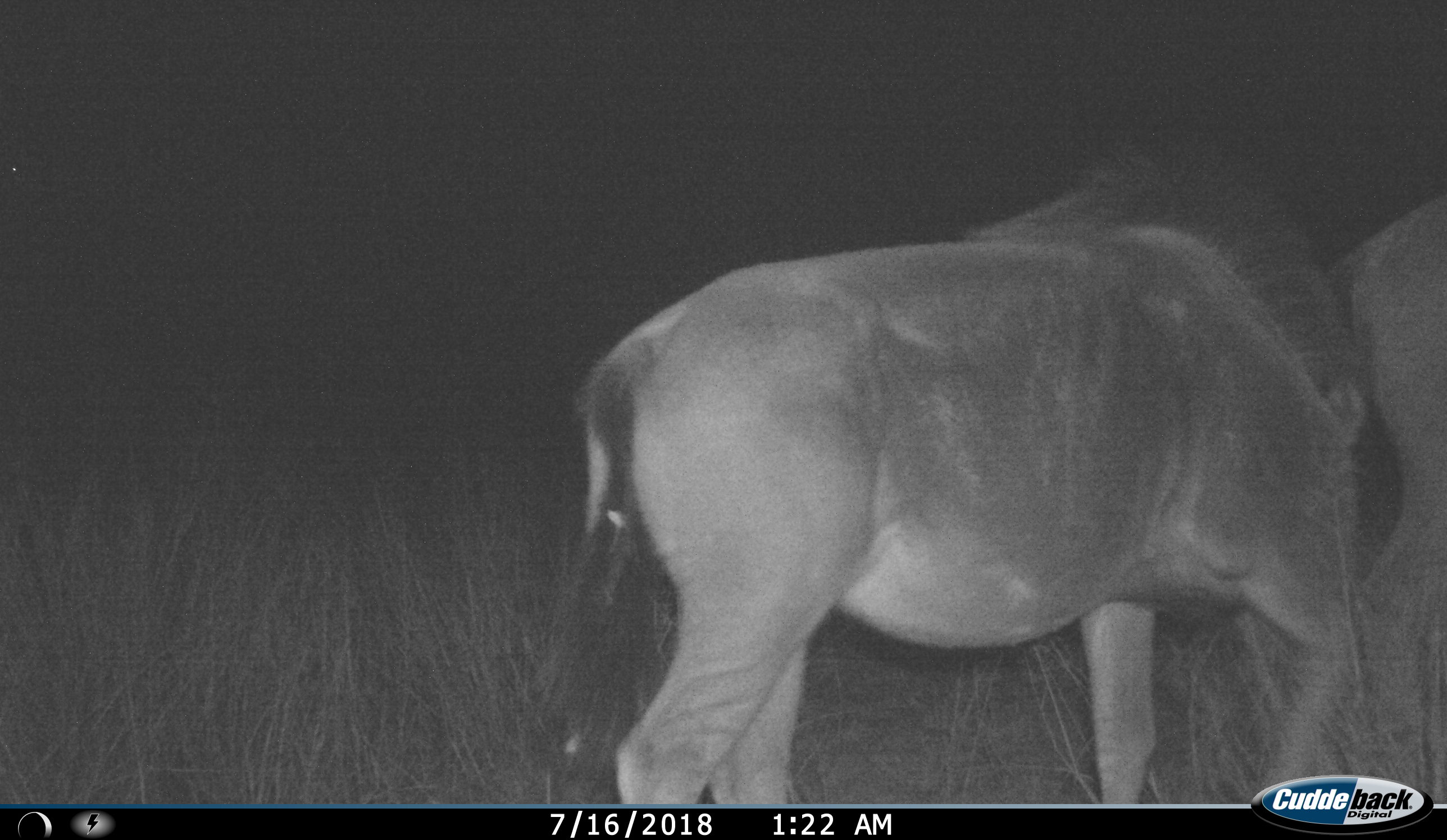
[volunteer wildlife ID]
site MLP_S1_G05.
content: unidentified animal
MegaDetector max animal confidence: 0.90